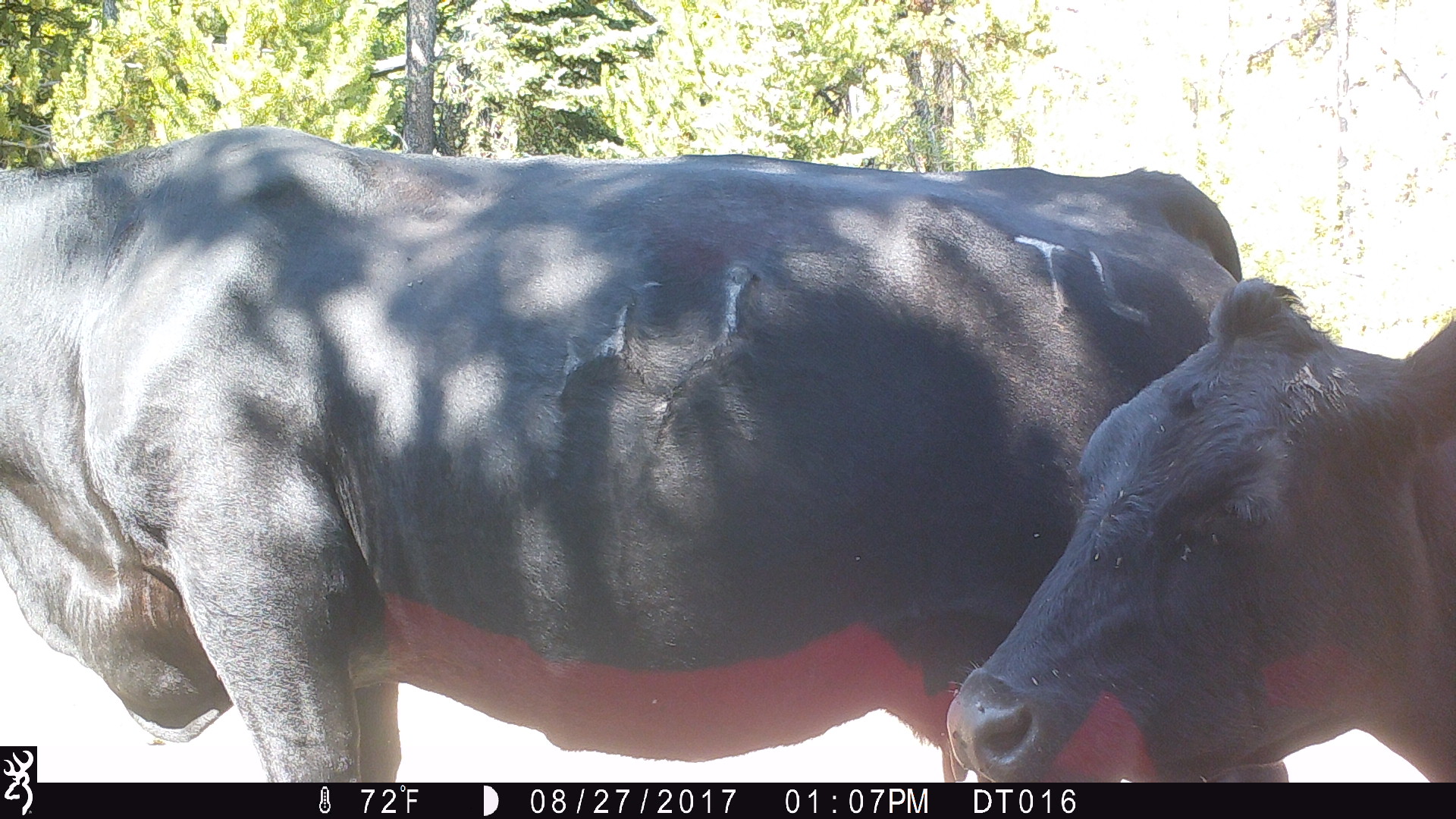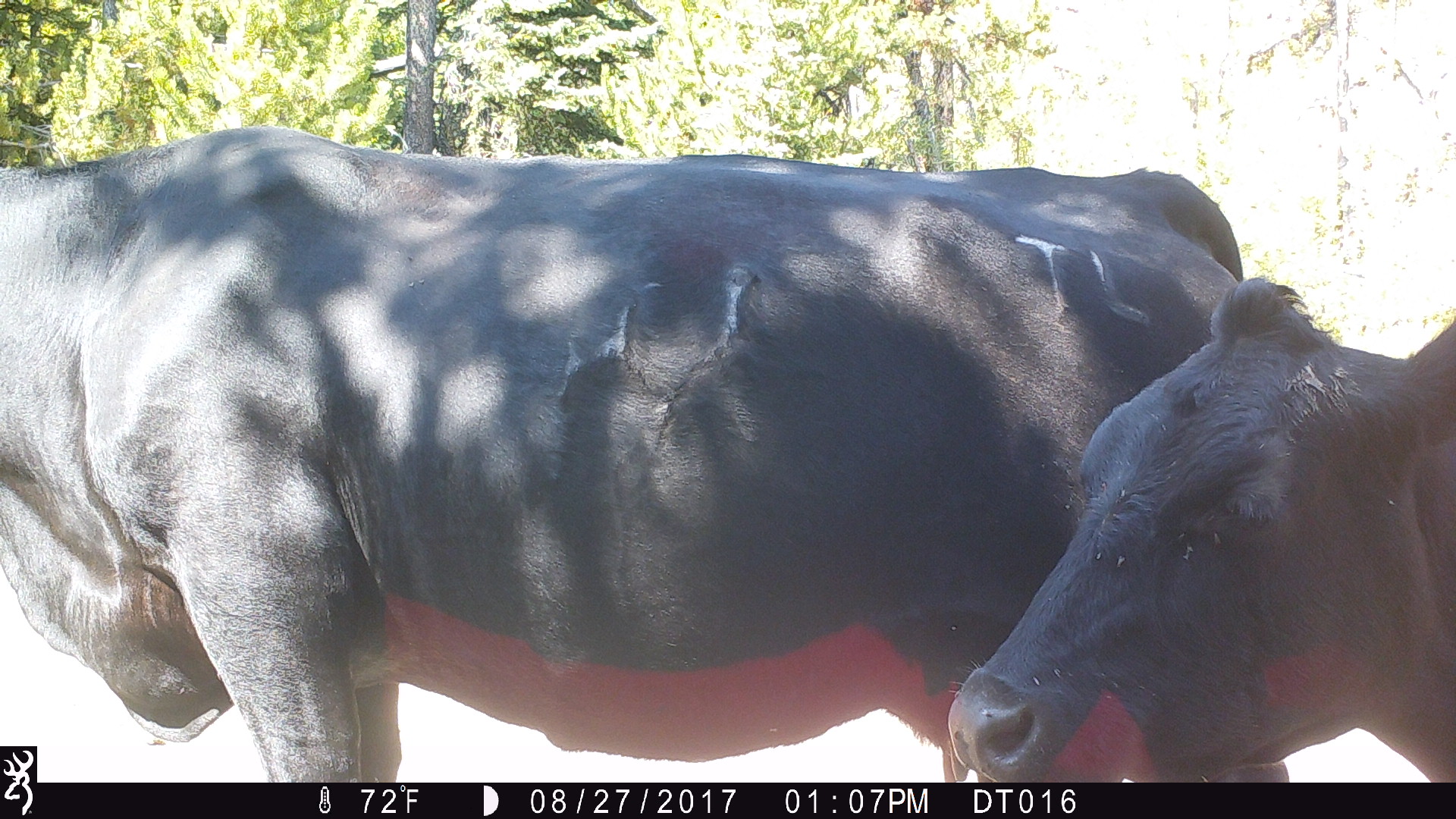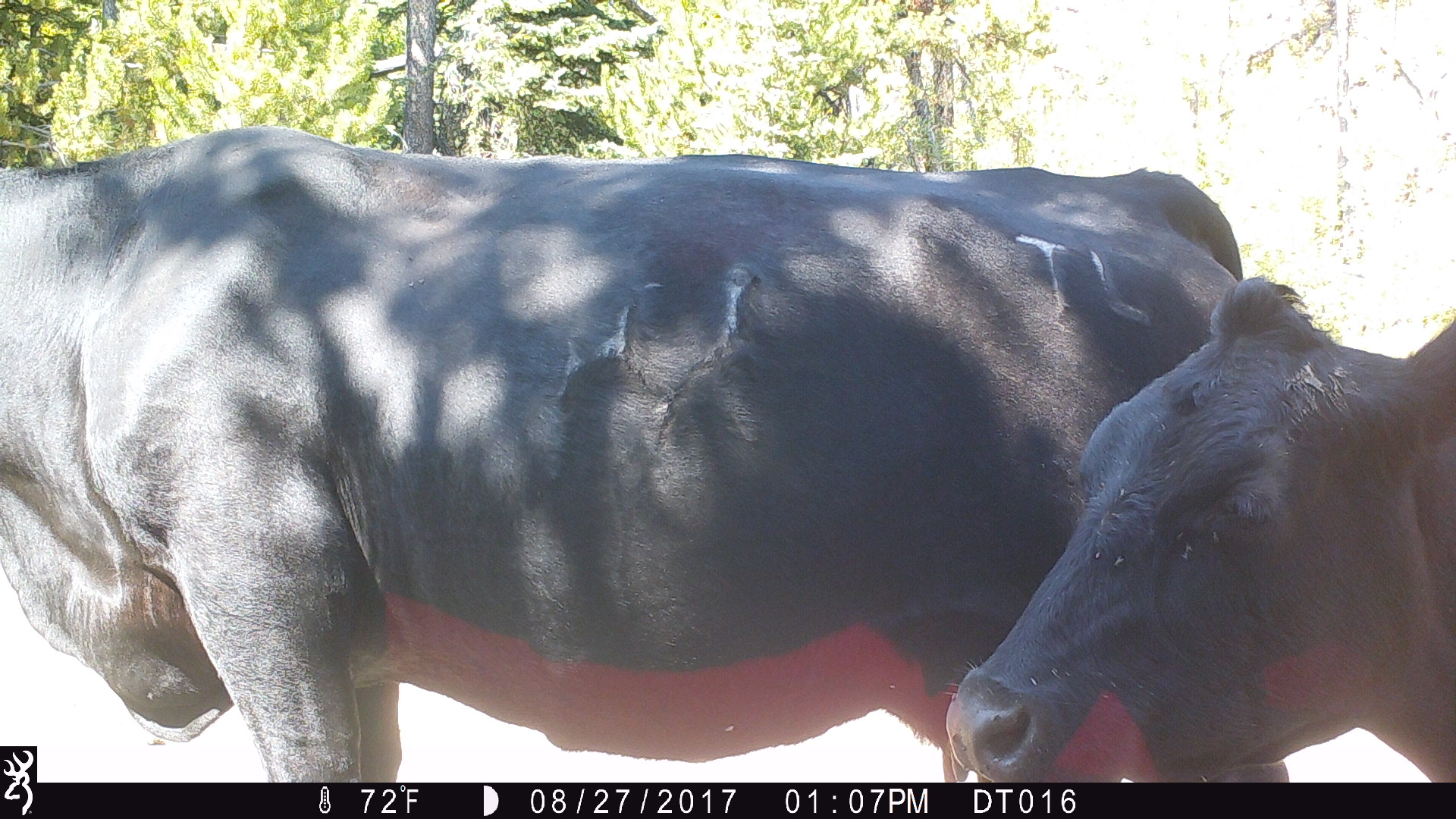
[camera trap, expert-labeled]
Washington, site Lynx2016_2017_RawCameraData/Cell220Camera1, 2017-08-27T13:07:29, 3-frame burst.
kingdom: Animalia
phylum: Chordata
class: Mammalia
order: Artiodactyla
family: Bovidae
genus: Bos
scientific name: Bos taurus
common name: domestic cattle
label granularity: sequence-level